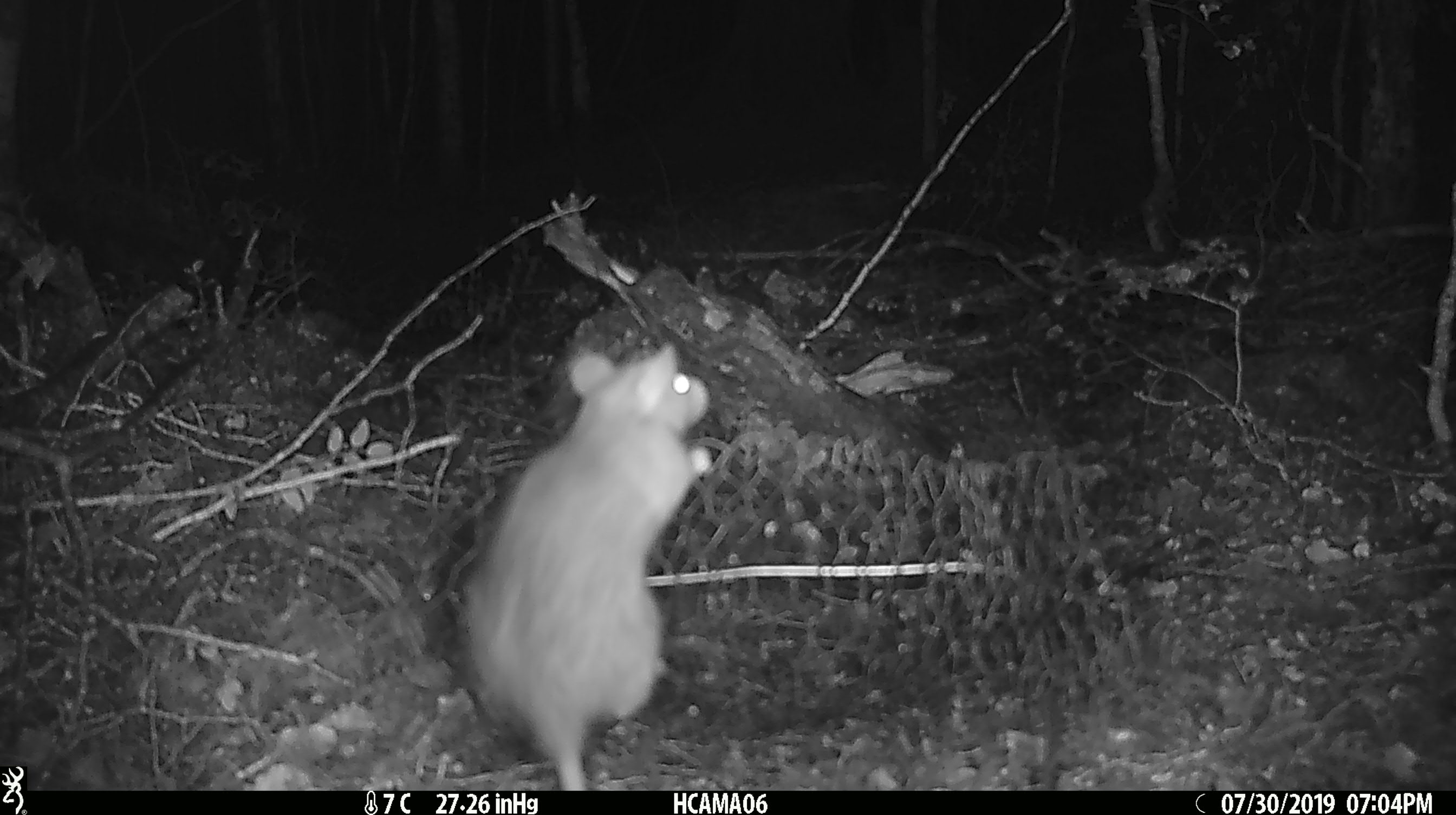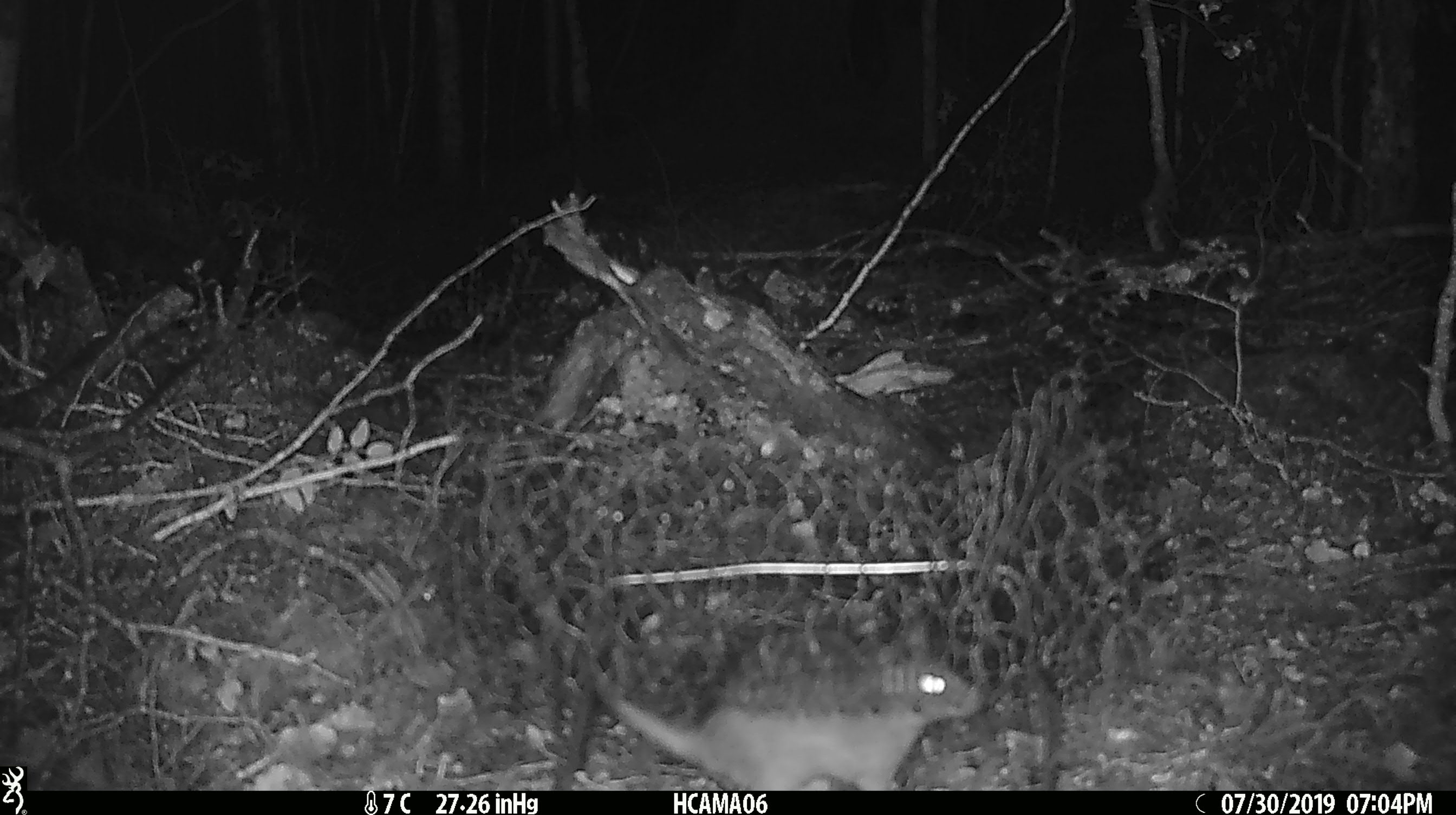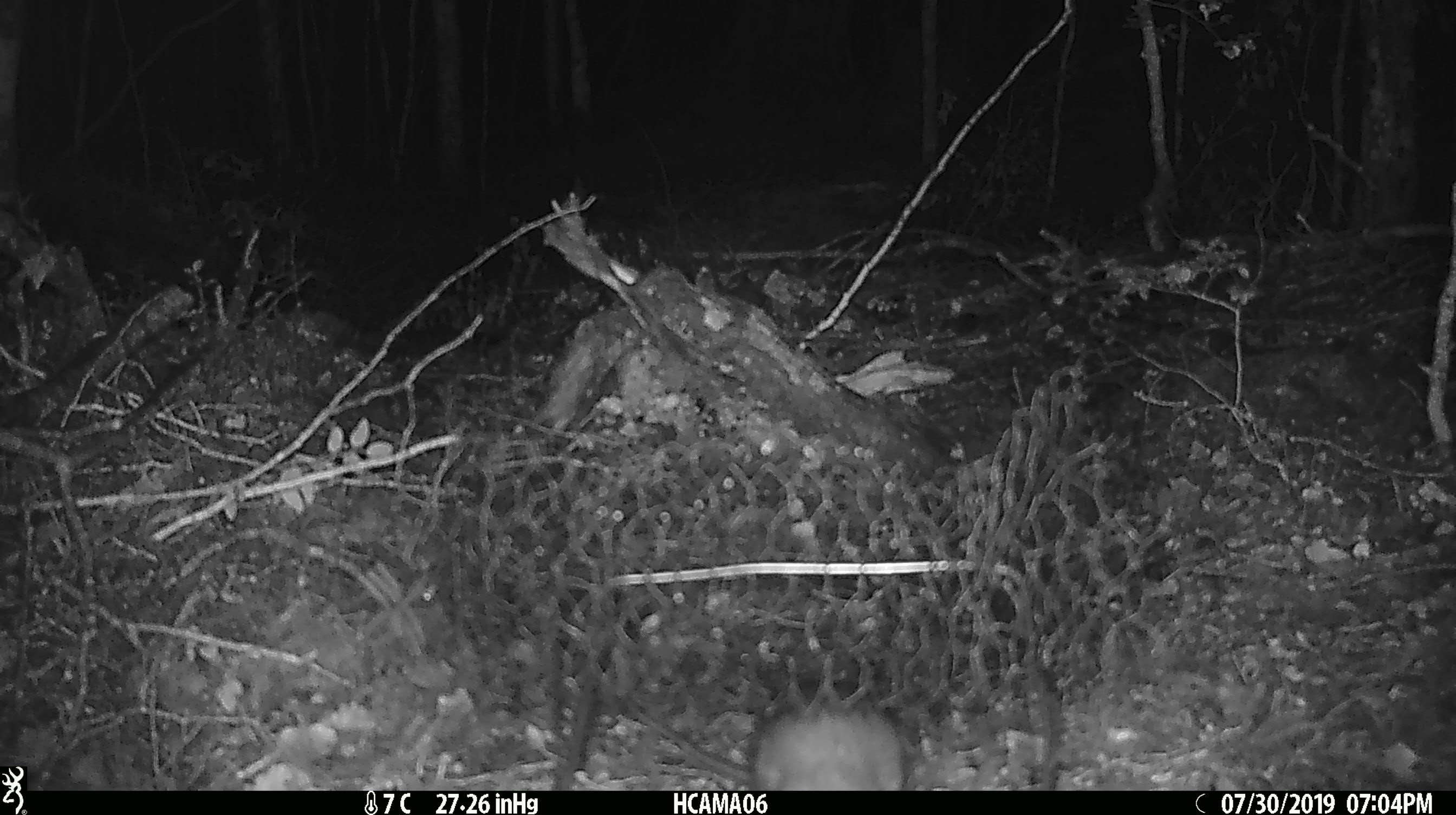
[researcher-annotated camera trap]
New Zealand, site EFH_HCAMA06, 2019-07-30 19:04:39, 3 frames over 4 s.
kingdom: Animalia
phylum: Chordata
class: Mammalia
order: Rodentia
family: Muridae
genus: Rattus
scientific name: Rattus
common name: rat